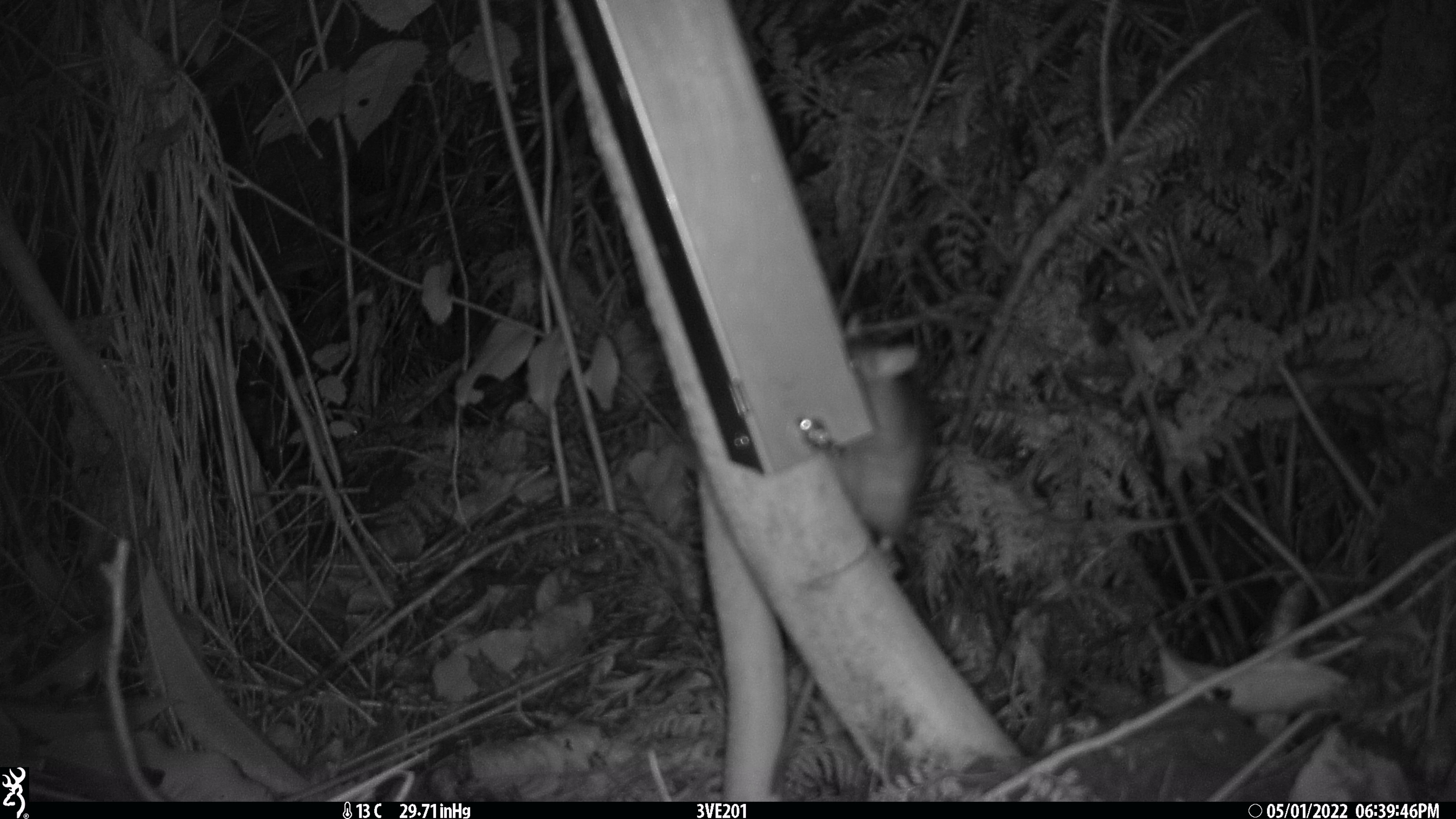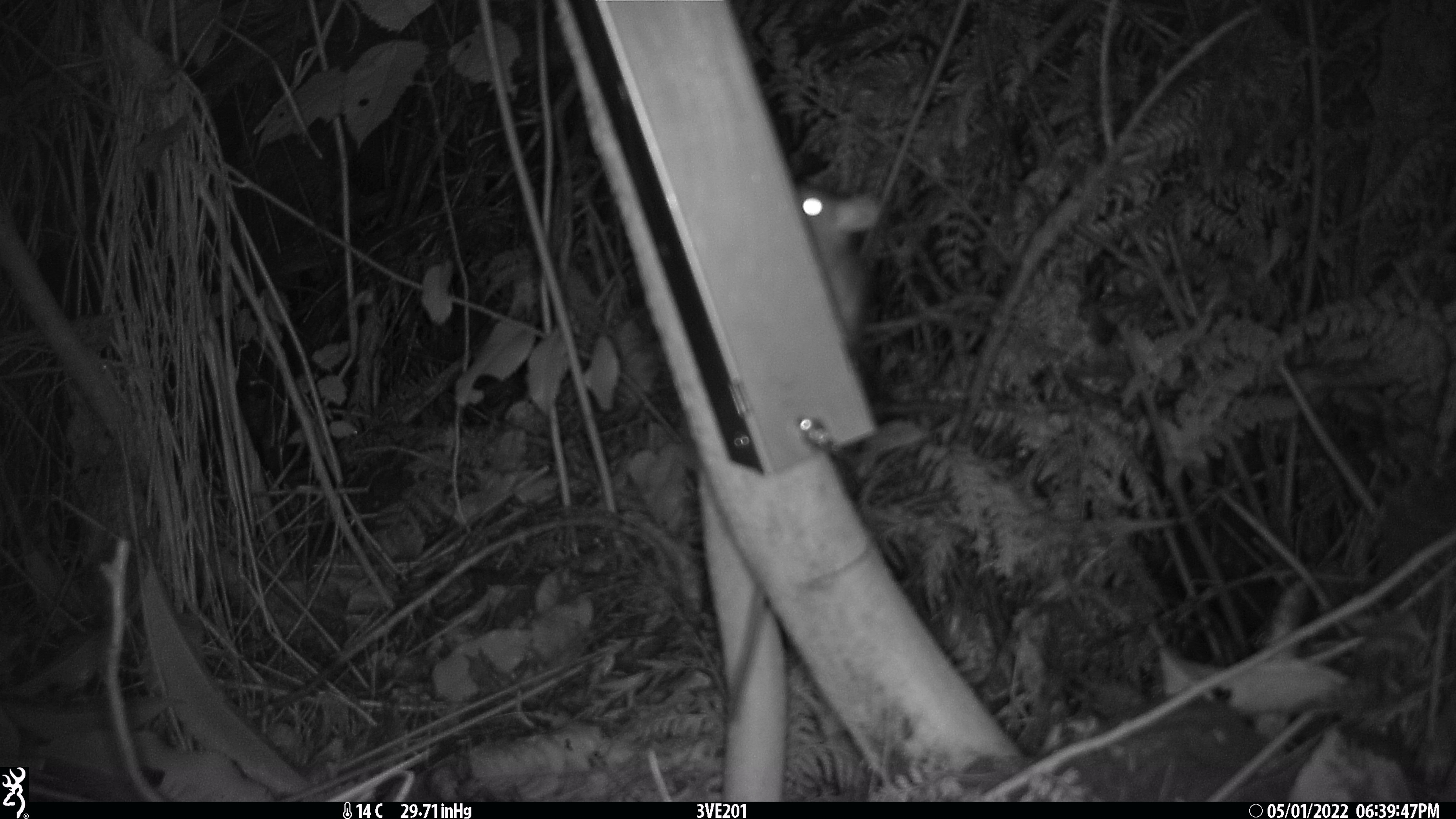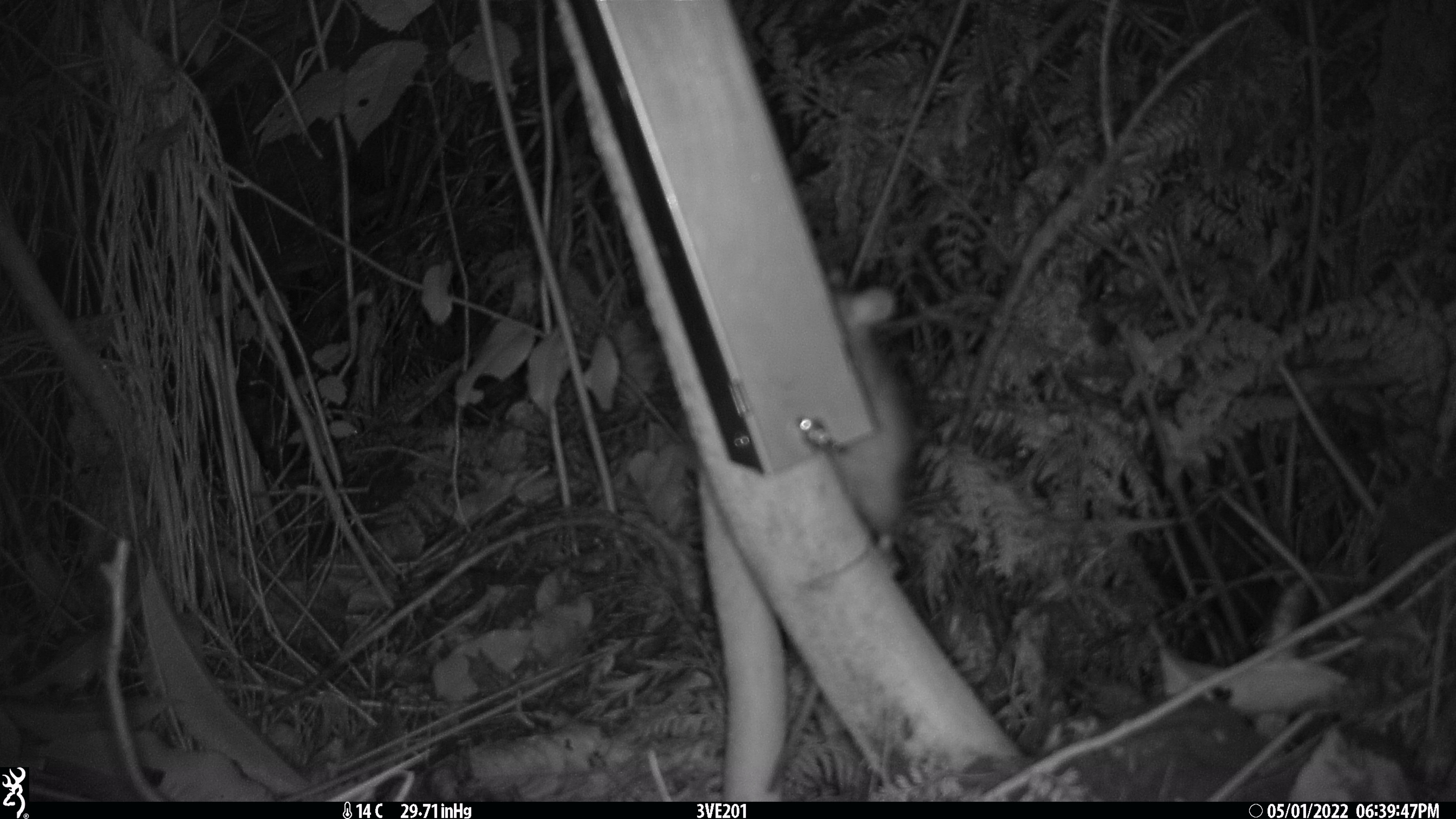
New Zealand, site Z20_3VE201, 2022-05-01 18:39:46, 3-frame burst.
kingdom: Animalia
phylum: Chordata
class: Mammalia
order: Rodentia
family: Muridae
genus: Rattus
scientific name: Rattus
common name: rat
Rat (Rattus).